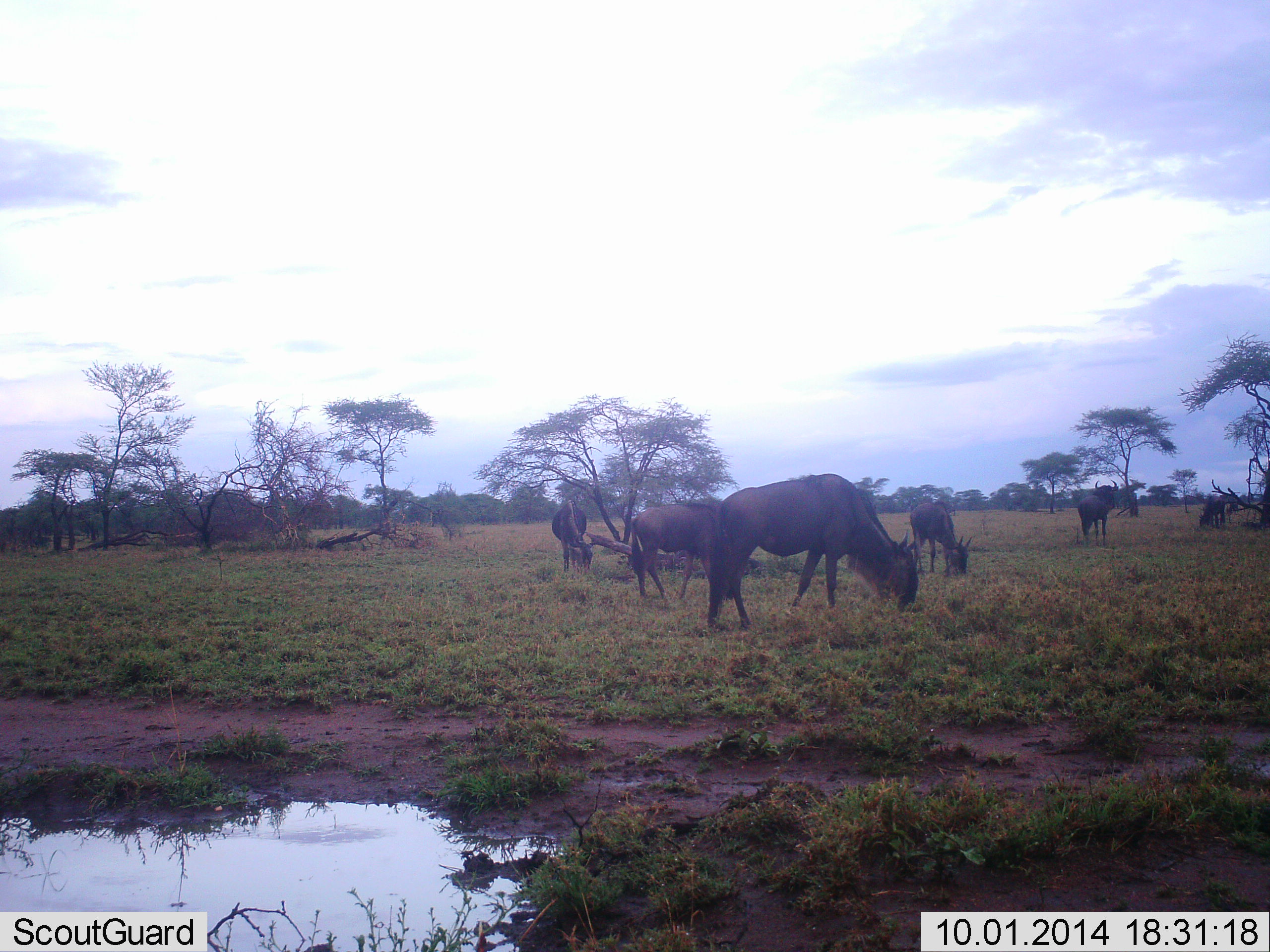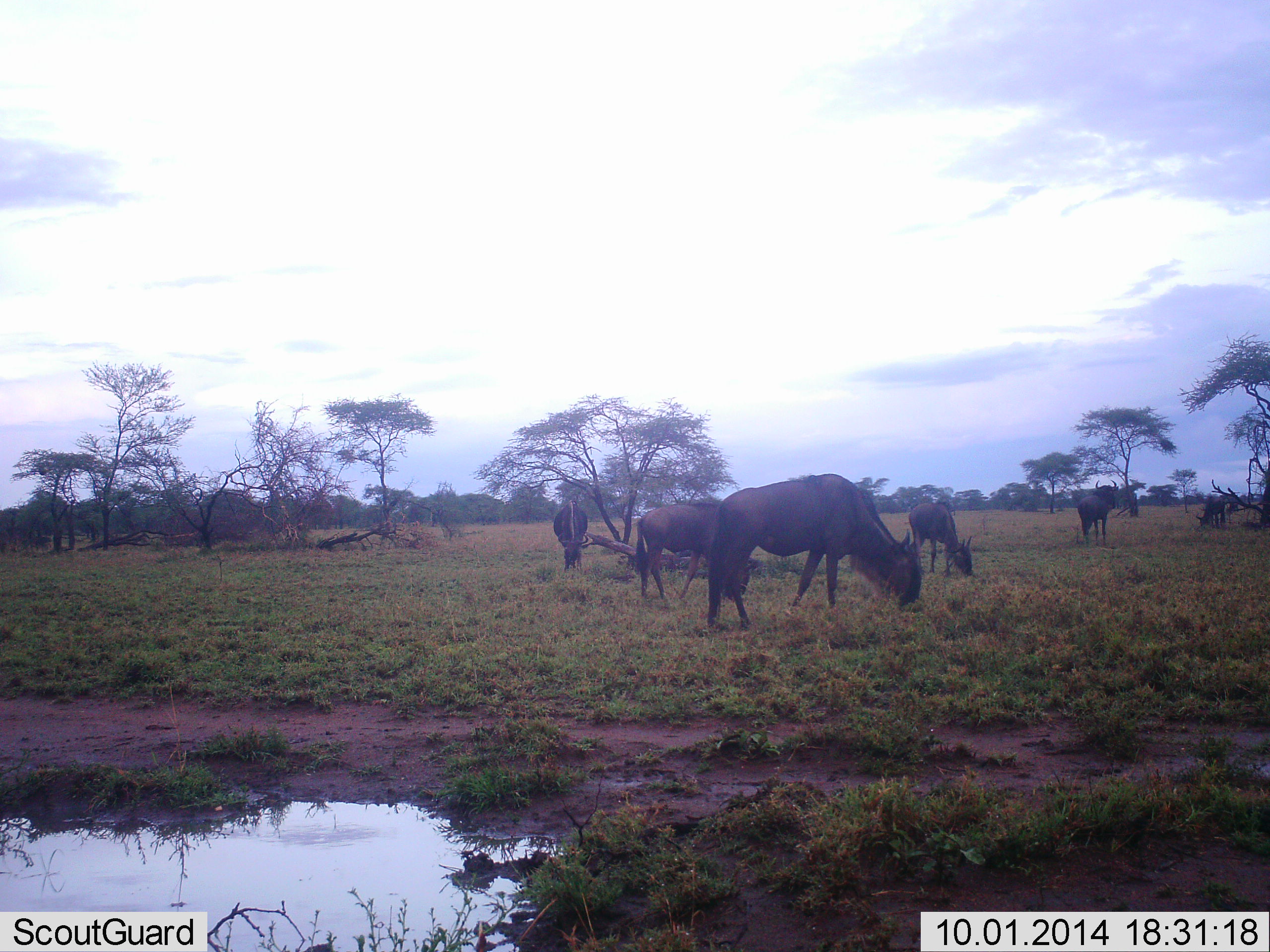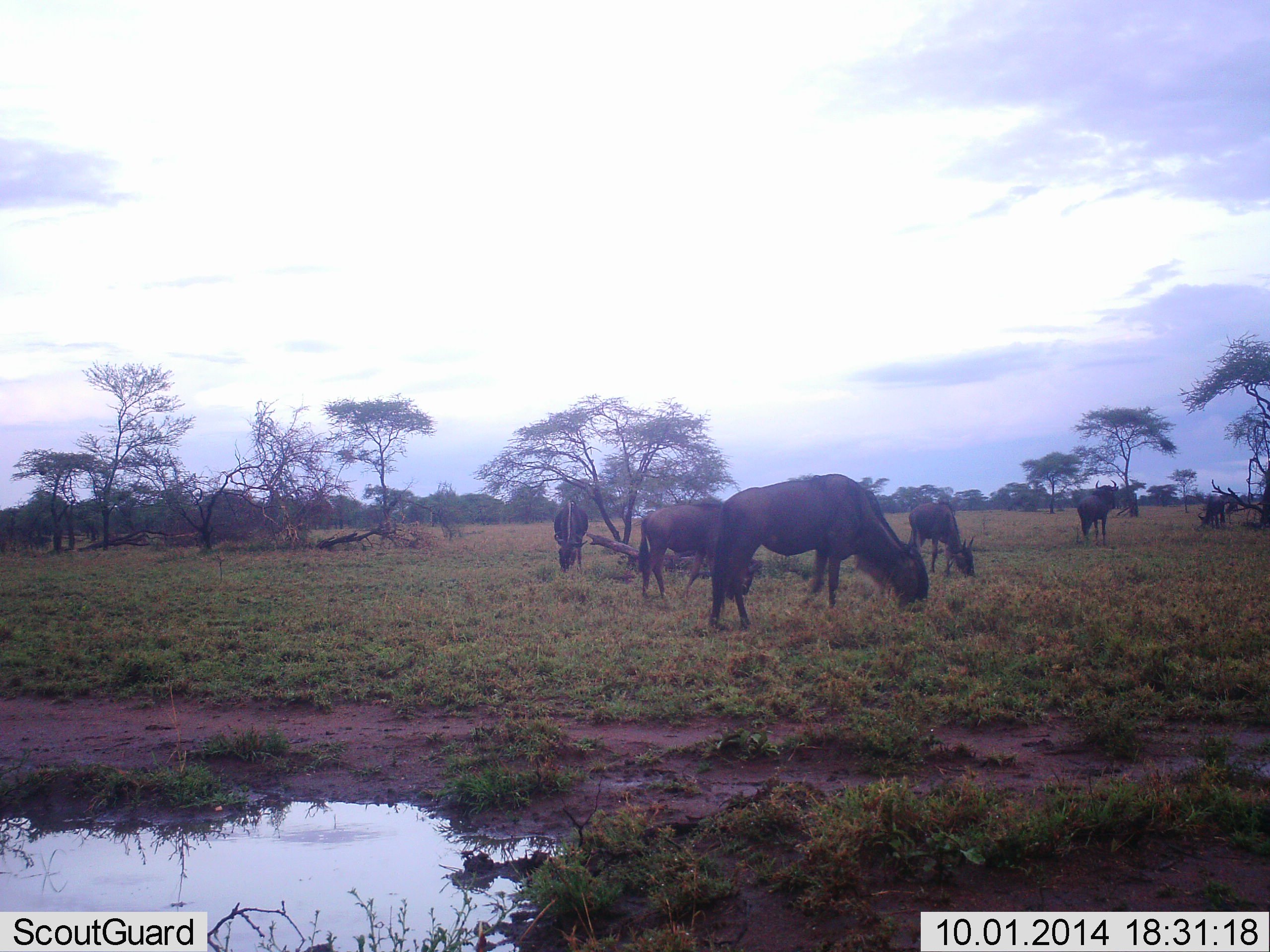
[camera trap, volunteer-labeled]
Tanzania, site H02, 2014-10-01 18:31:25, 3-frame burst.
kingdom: Animalia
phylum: Chordata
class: Mammalia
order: Artiodactyla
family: Bovidae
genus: Connochaetes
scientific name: Connochaetes taurinus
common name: blue wildebeest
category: wildebeest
Wildebeest (blue wildebeest) (Connochaetes taurinus), count 6. Behavior (volunteer vote fractions): standing 60%, resting 0%, moving 0%, interacting 0%. Young present (vote fraction): 0%. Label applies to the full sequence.